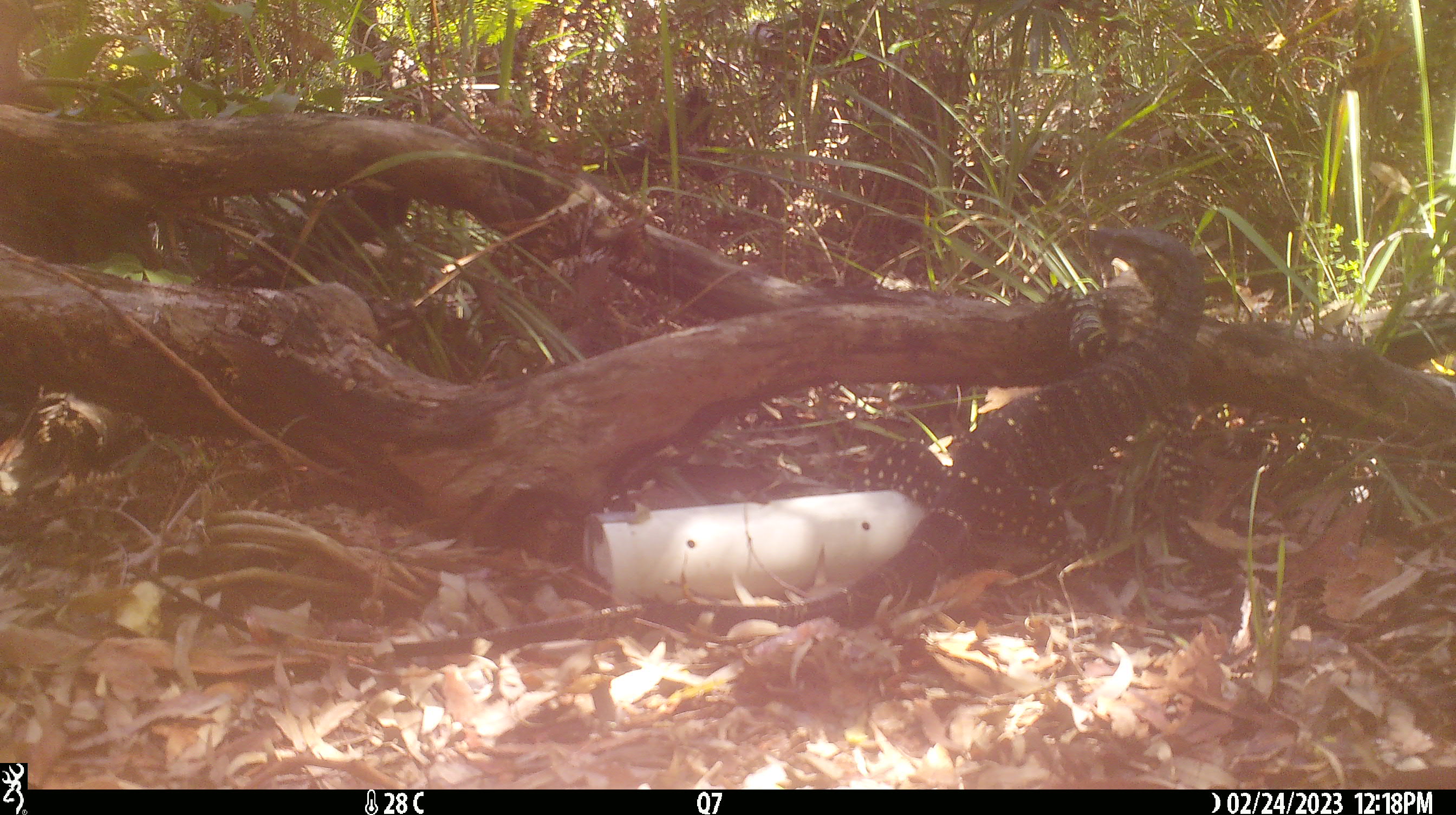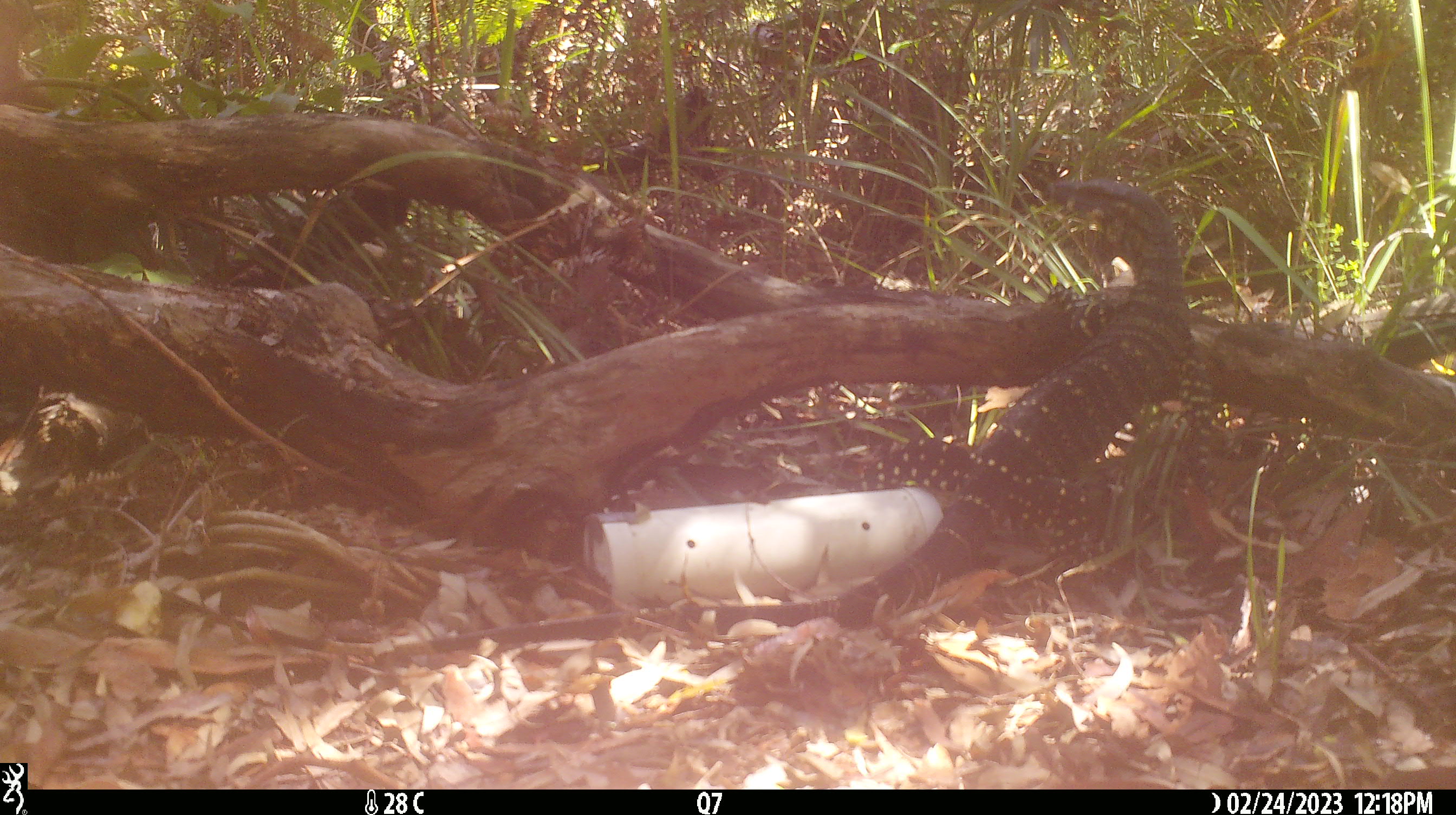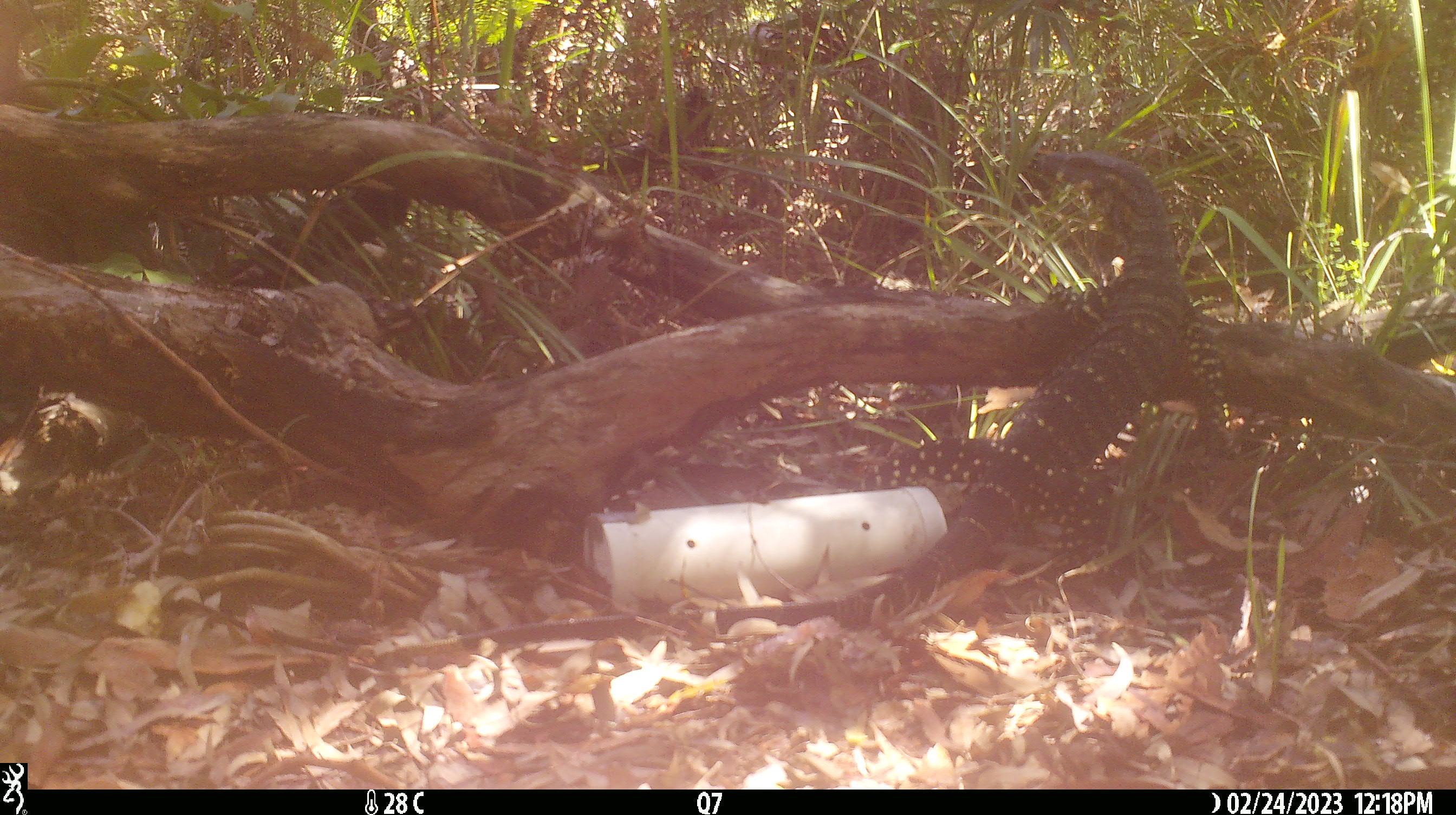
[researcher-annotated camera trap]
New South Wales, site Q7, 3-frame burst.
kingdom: Animalia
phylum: Chordata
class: Reptilia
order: Squamata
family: Varanidae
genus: Varanus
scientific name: Varanus varius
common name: lace monitor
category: goanna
Goanna (lace monitor) (Varanus varius).